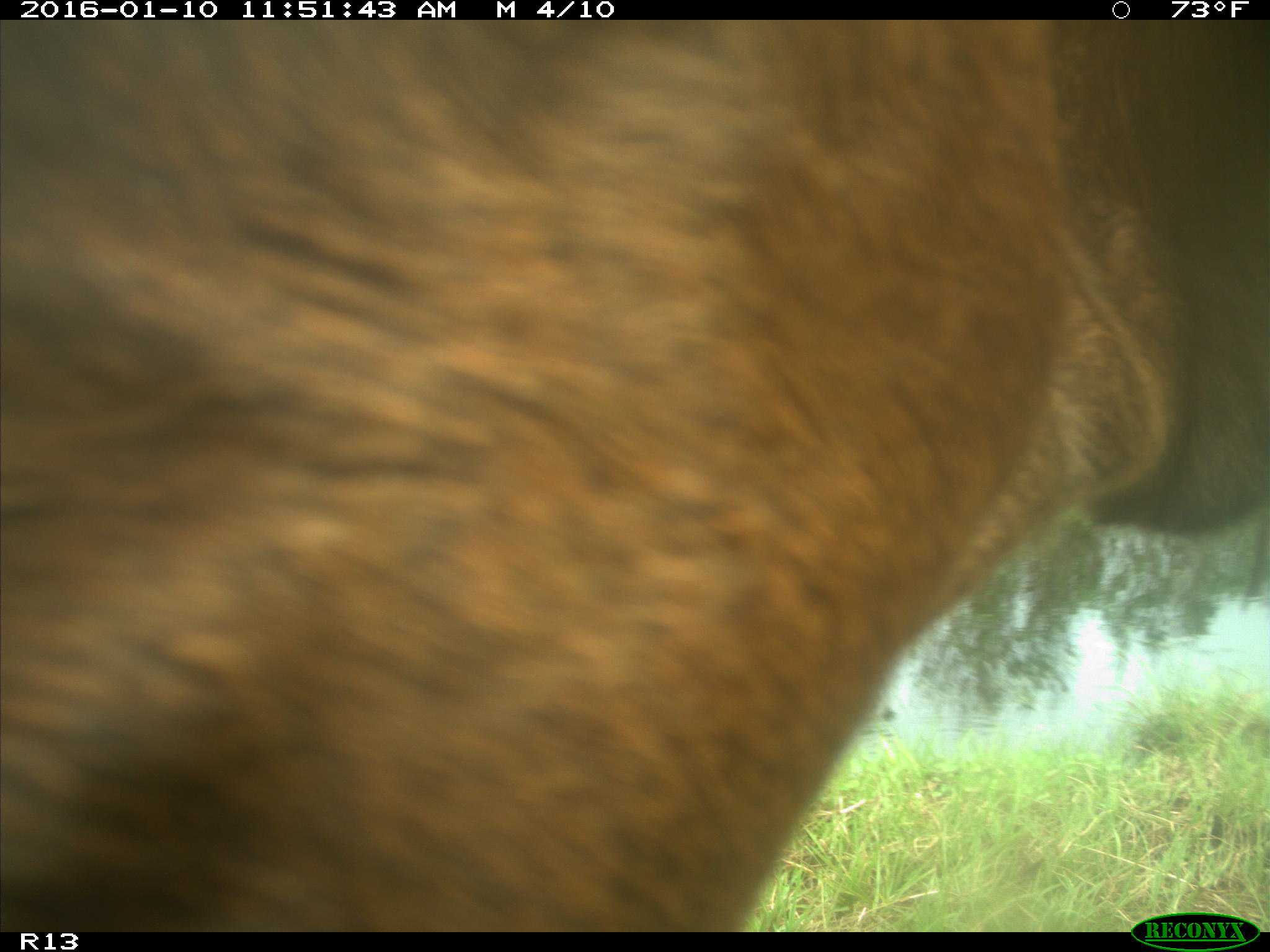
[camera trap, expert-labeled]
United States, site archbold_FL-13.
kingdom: Animalia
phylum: Chordata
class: Mammalia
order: Artiodactyla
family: Bovidae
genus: Bos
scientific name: Bos taurus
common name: domestic cow